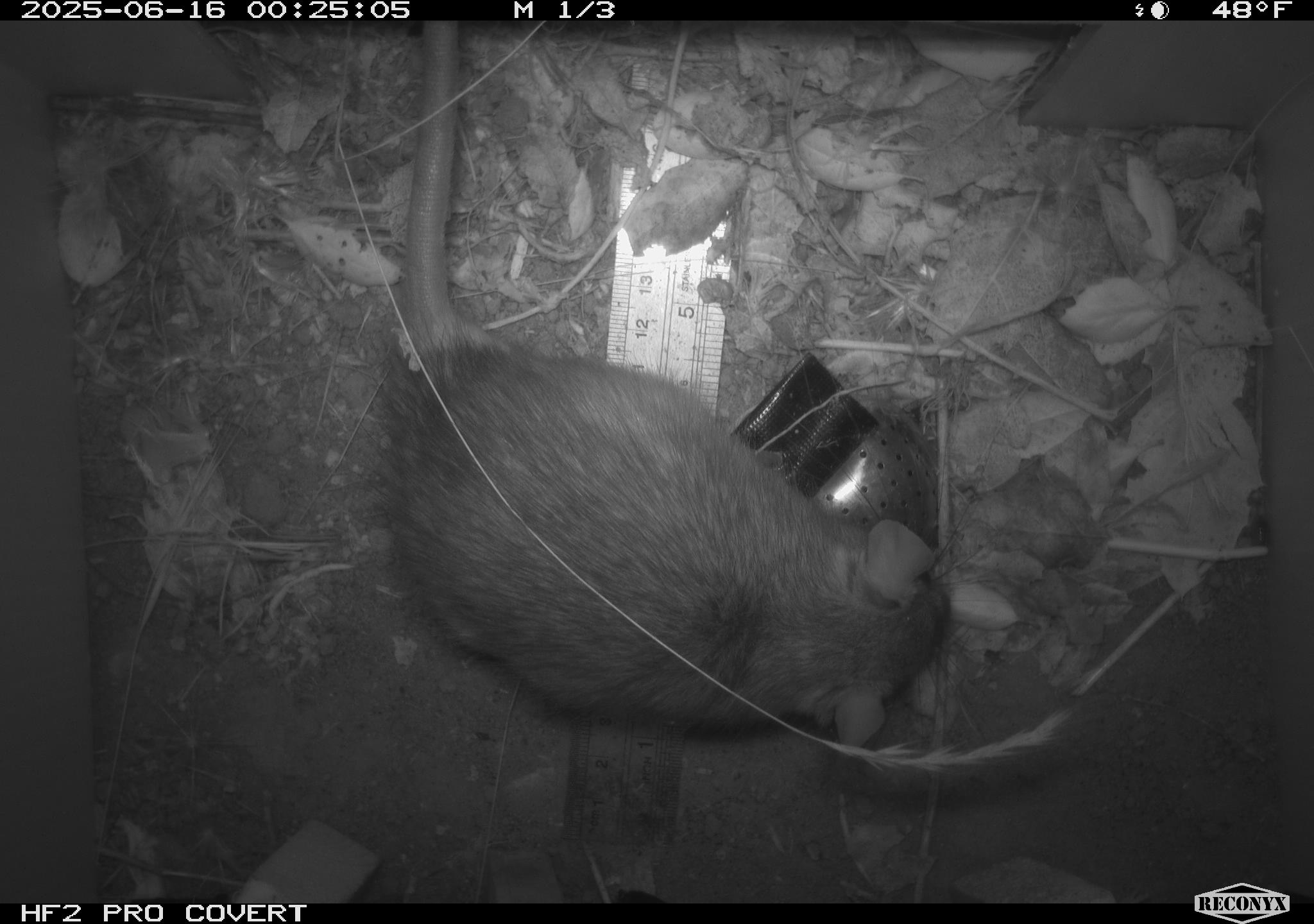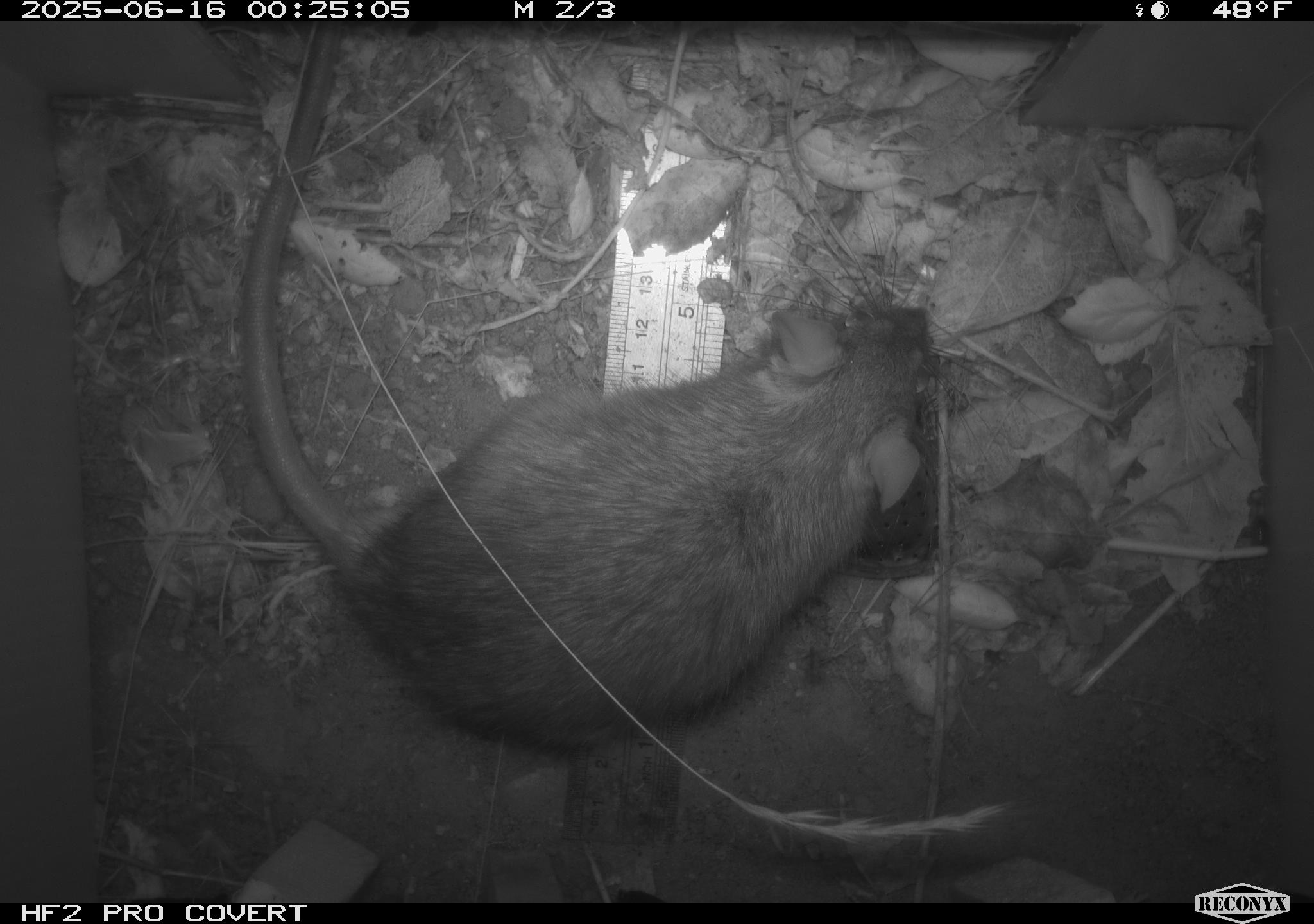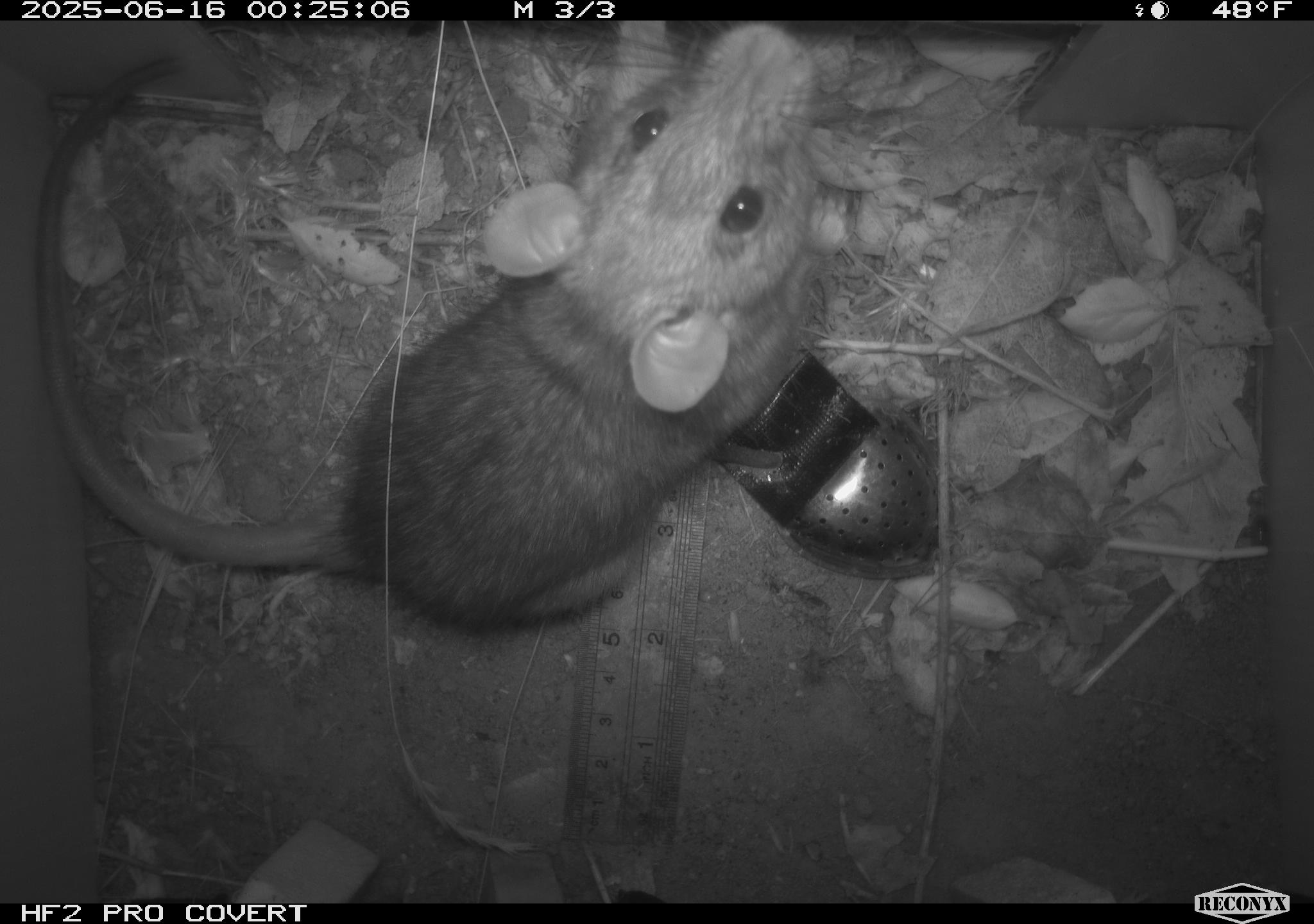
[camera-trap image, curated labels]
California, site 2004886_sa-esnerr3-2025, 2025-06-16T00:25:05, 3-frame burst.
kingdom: Animalia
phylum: Chordata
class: Mammalia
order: Rodentia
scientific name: Rodentia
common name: rodent